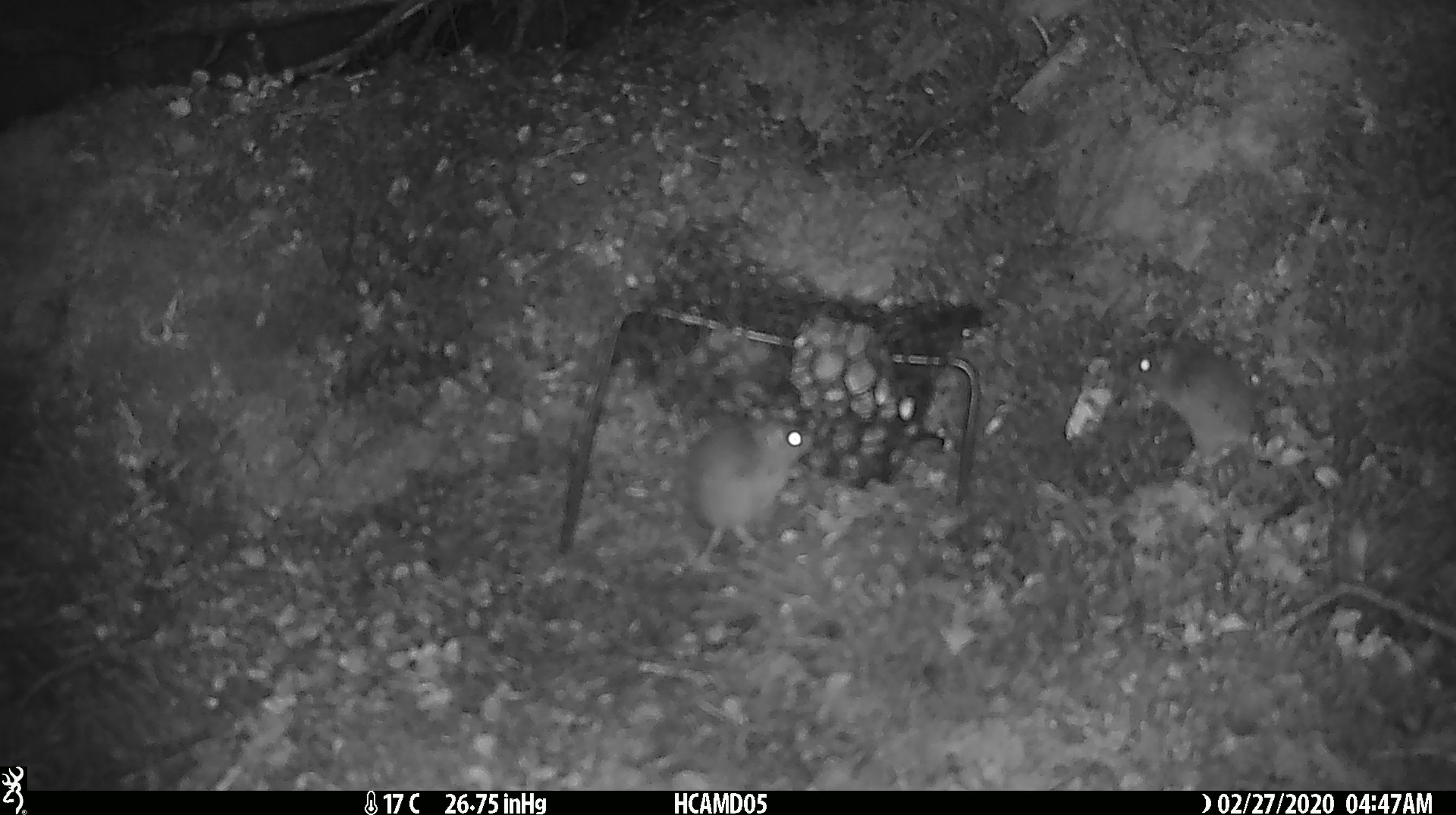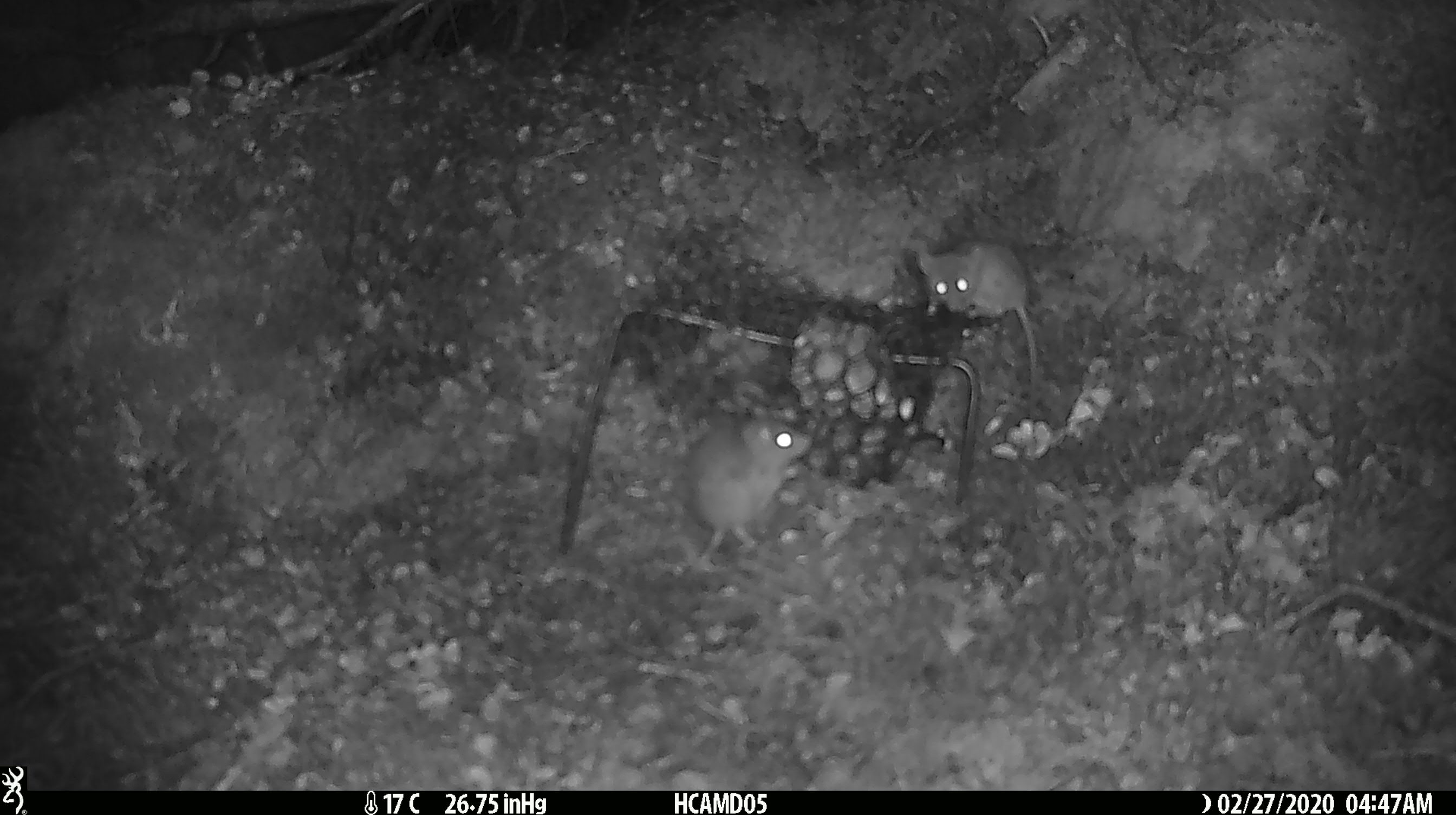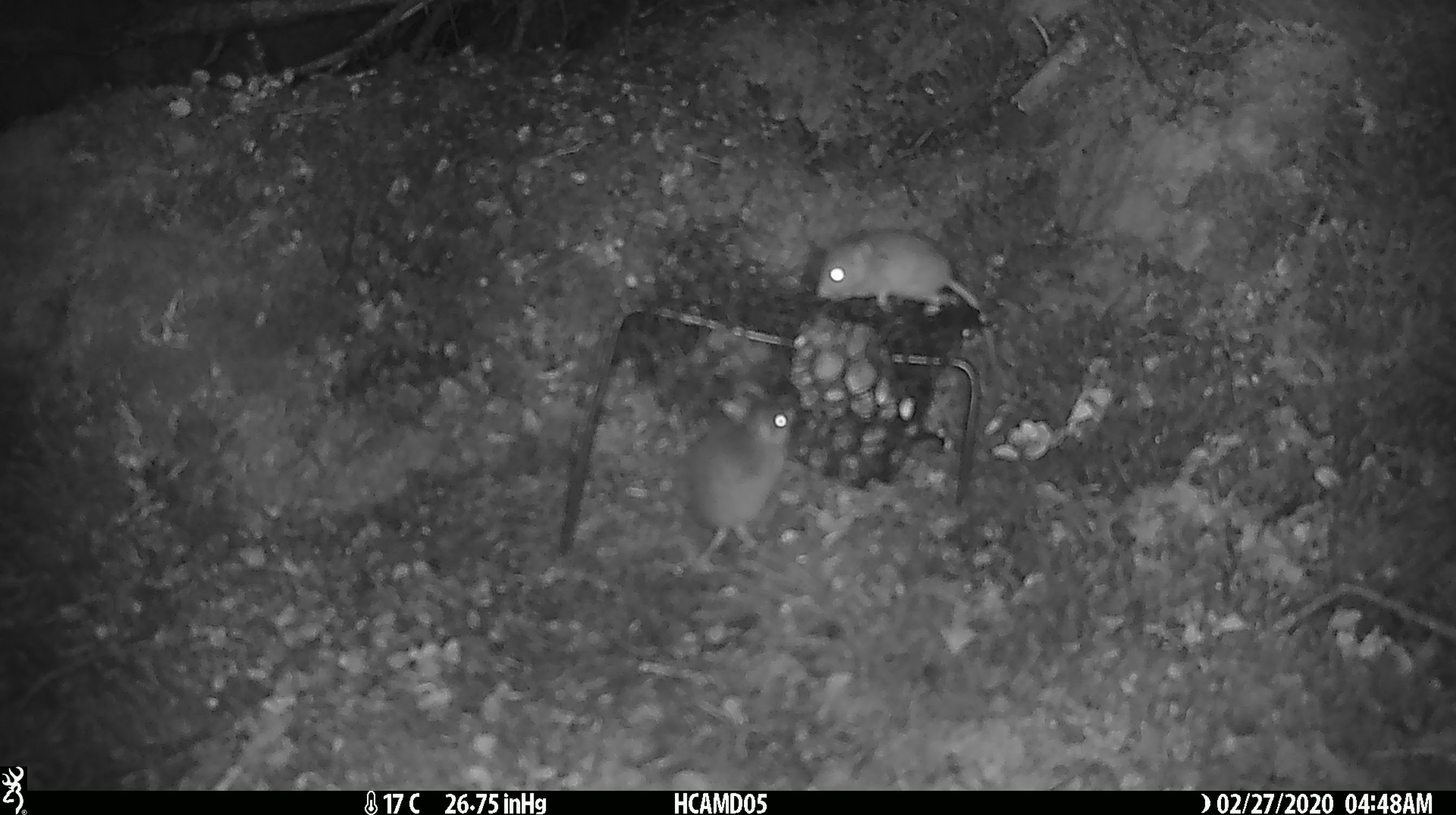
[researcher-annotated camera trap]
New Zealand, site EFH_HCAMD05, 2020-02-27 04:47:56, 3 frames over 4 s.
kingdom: Animalia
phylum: Chordata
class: Mammalia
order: Rodentia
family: Muridae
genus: Mus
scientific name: Mus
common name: mouse